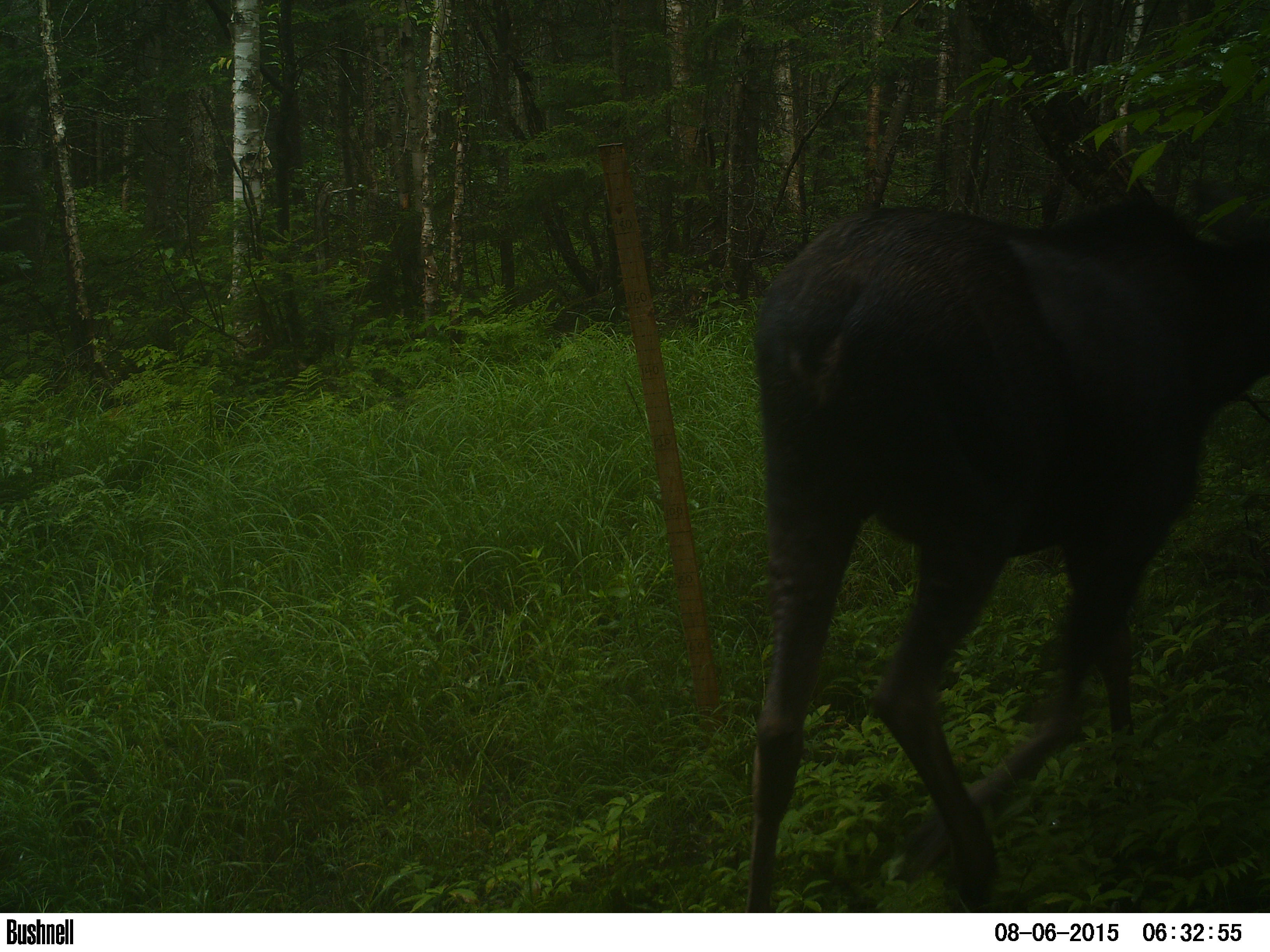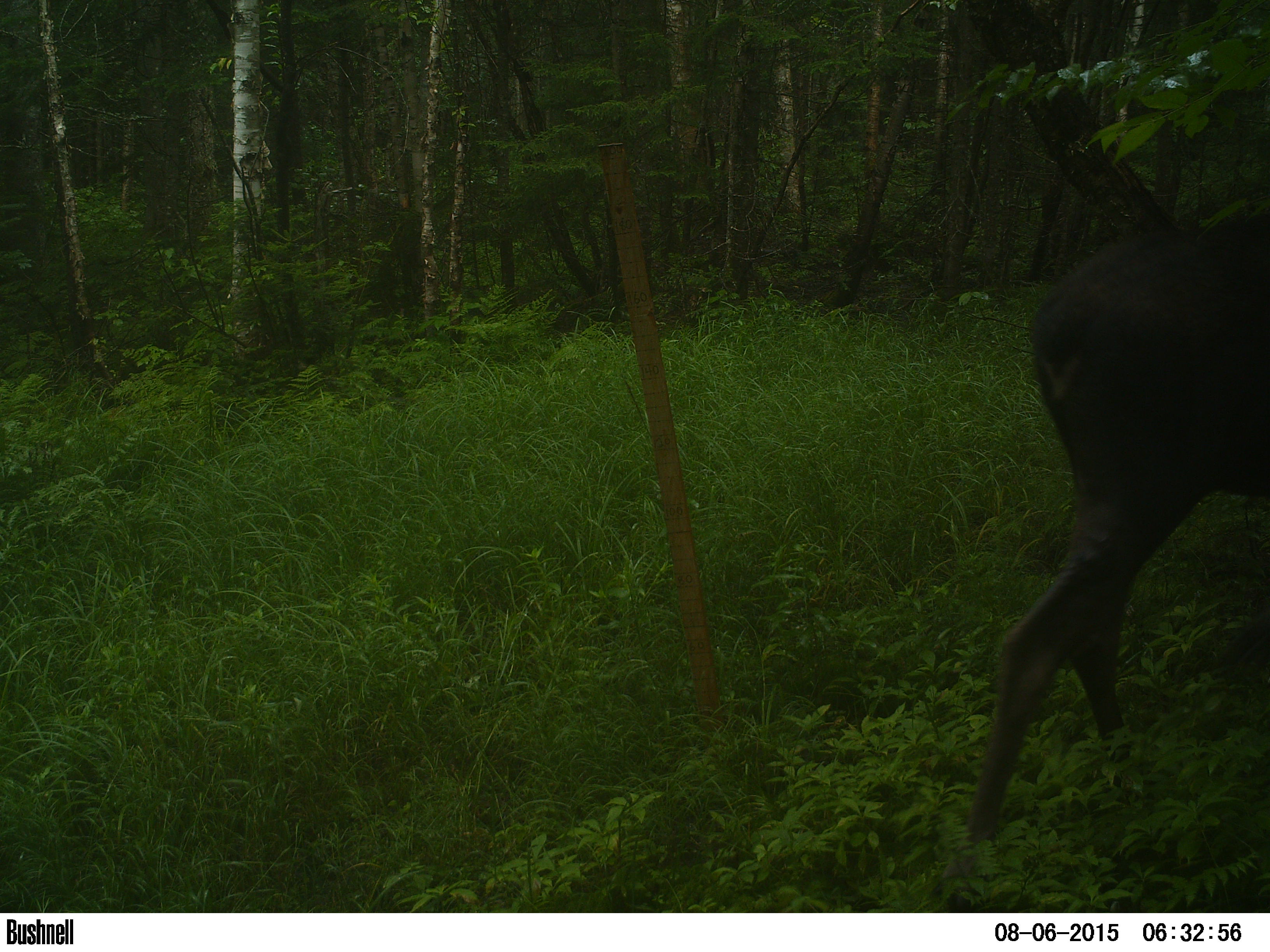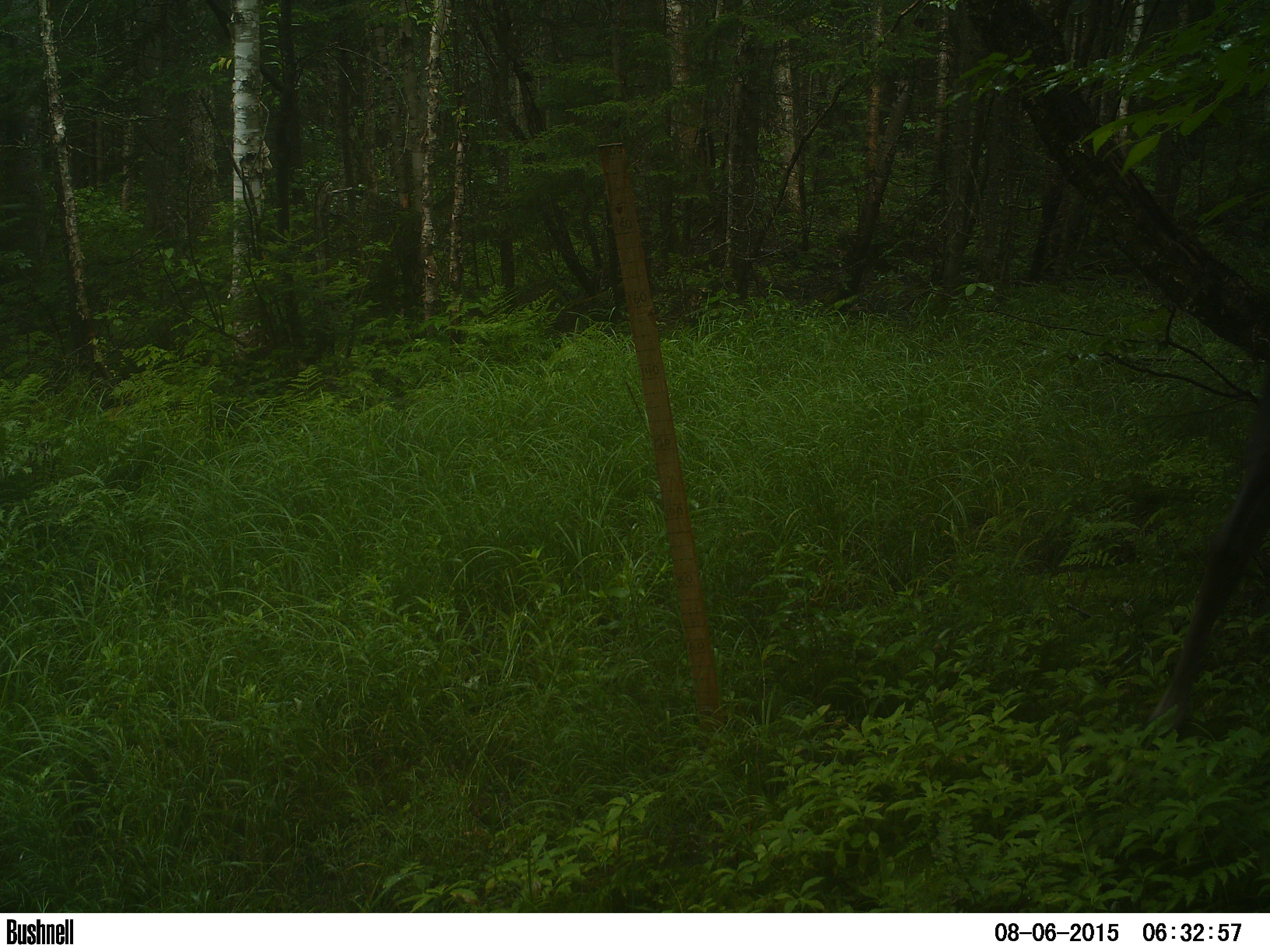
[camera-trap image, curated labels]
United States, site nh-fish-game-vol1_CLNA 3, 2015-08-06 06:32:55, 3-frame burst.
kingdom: Animalia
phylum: Chordata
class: Mammalia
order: Artiodactyla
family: Cervidae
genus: Alces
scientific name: Alces alces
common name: moose